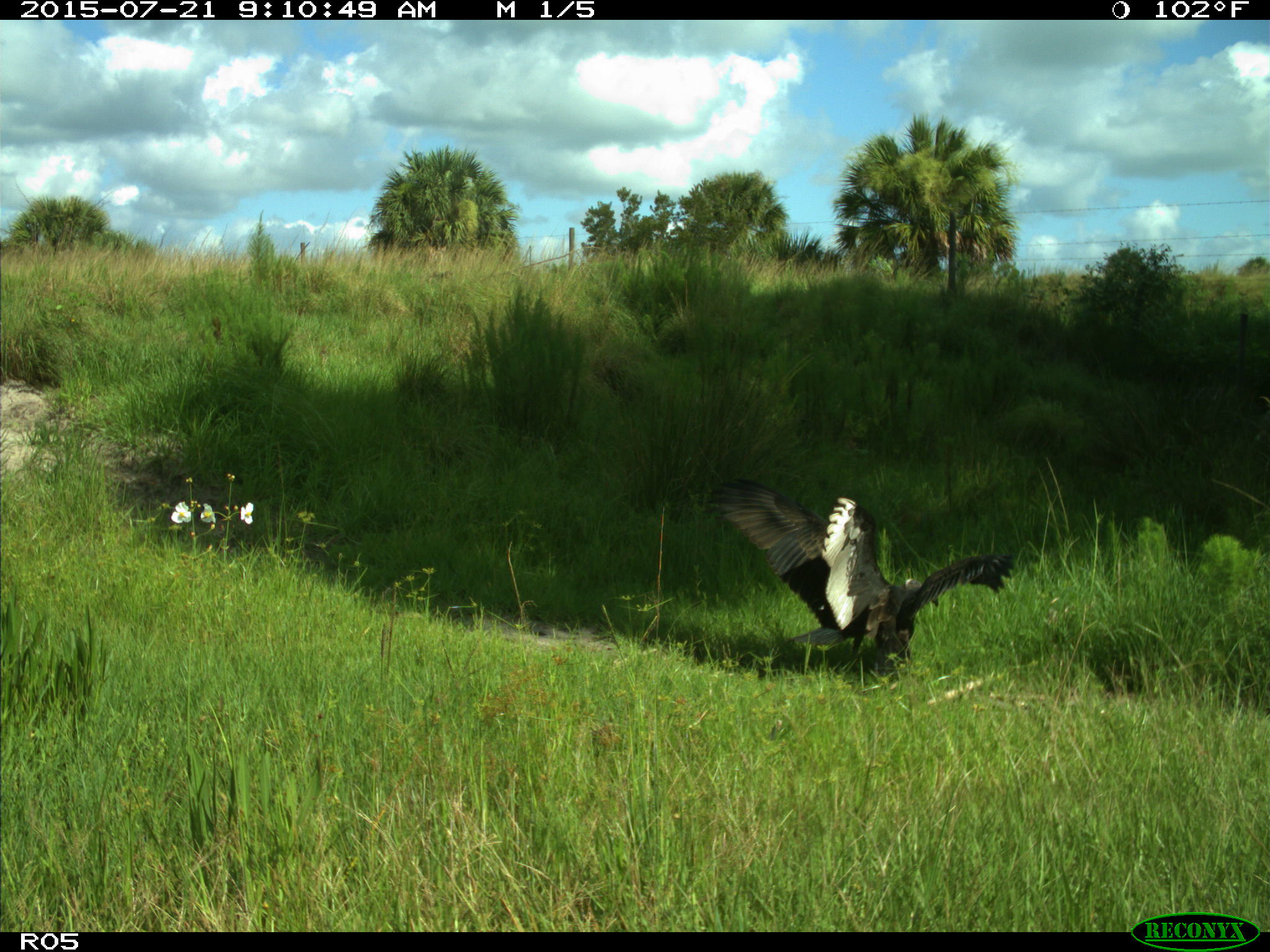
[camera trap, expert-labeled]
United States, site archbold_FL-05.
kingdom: Animalia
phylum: Chordata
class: Aves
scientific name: Aves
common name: birds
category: unidentified bird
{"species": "unidentified bird (birds) (Aves)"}